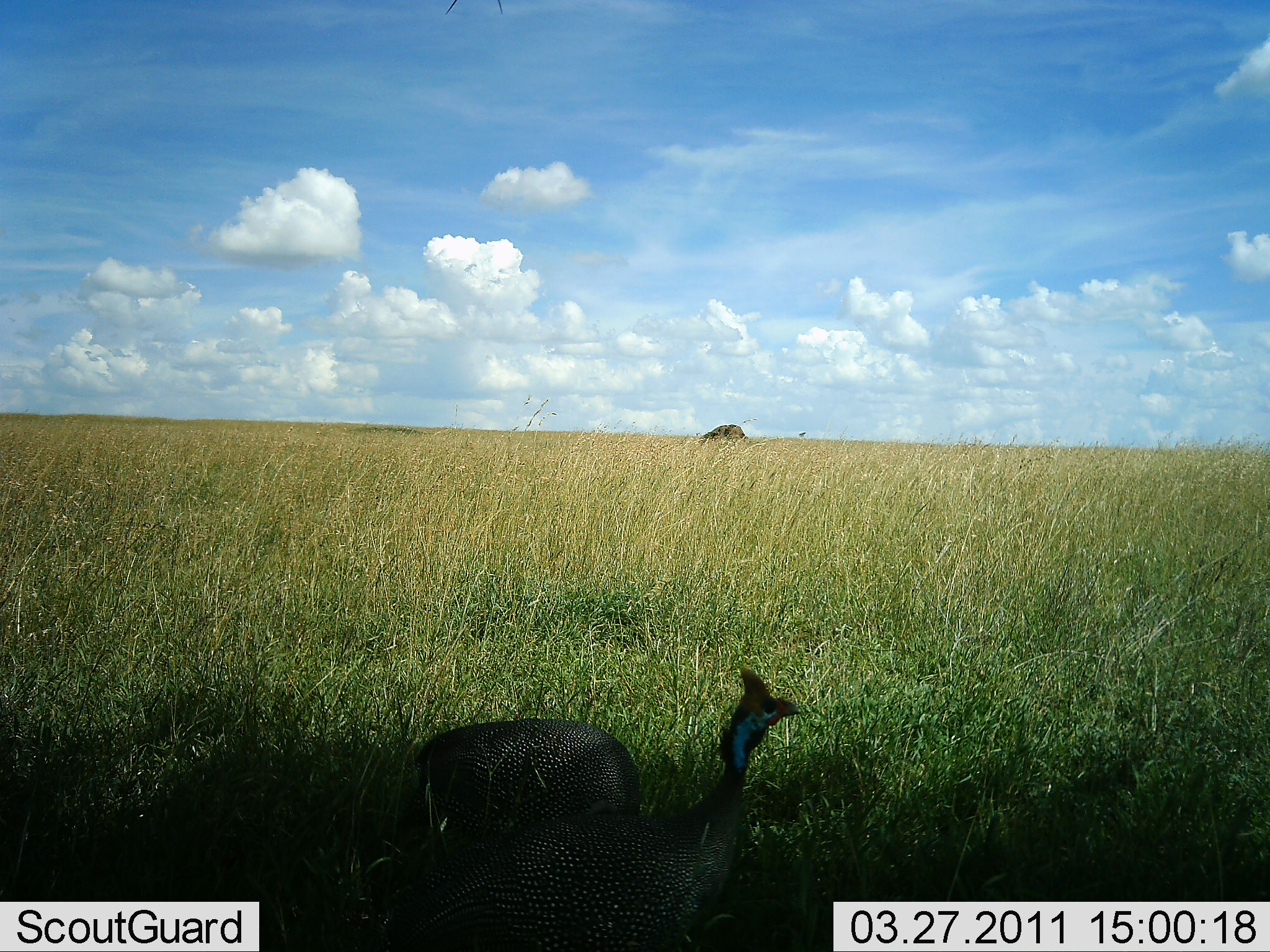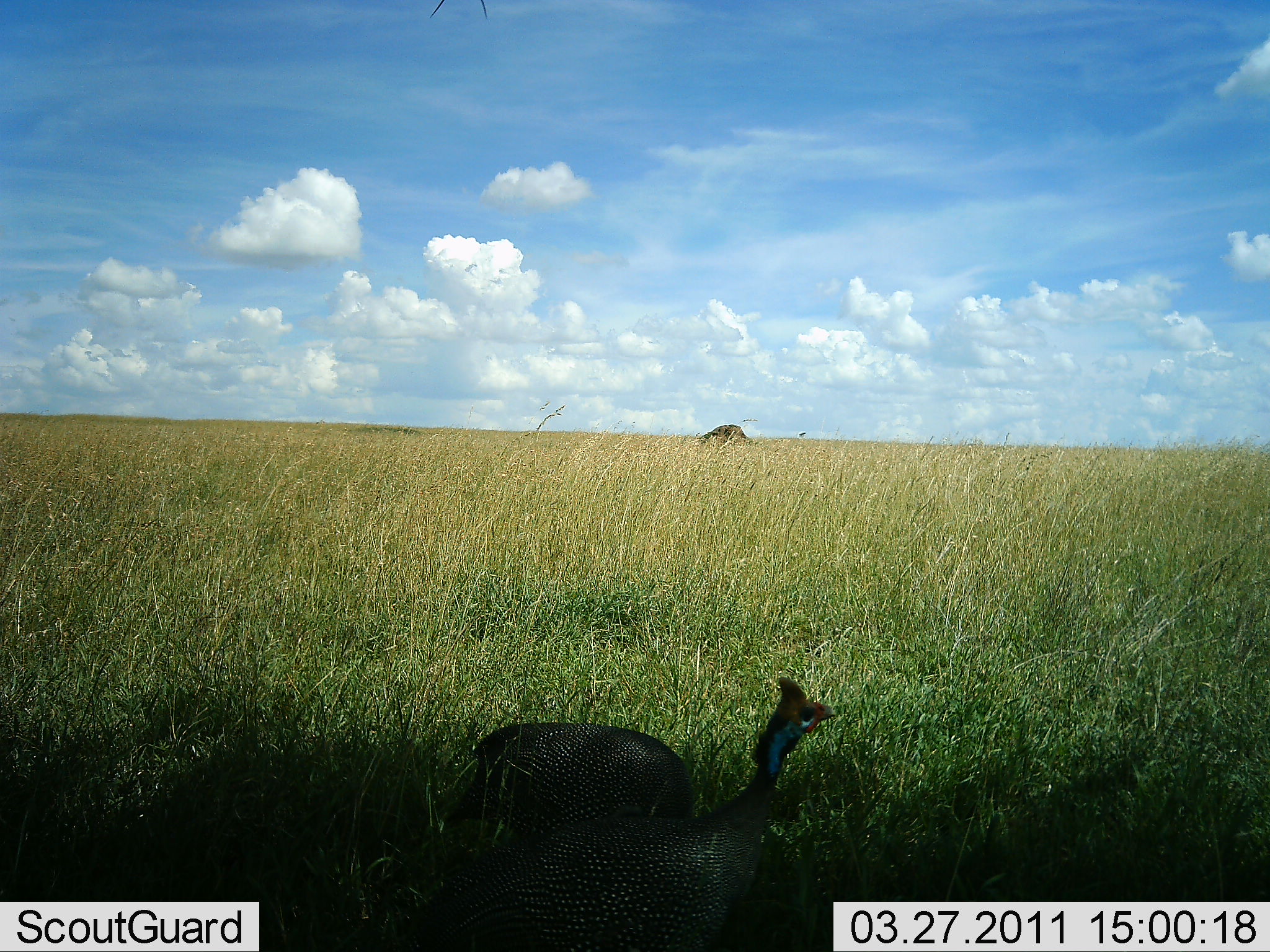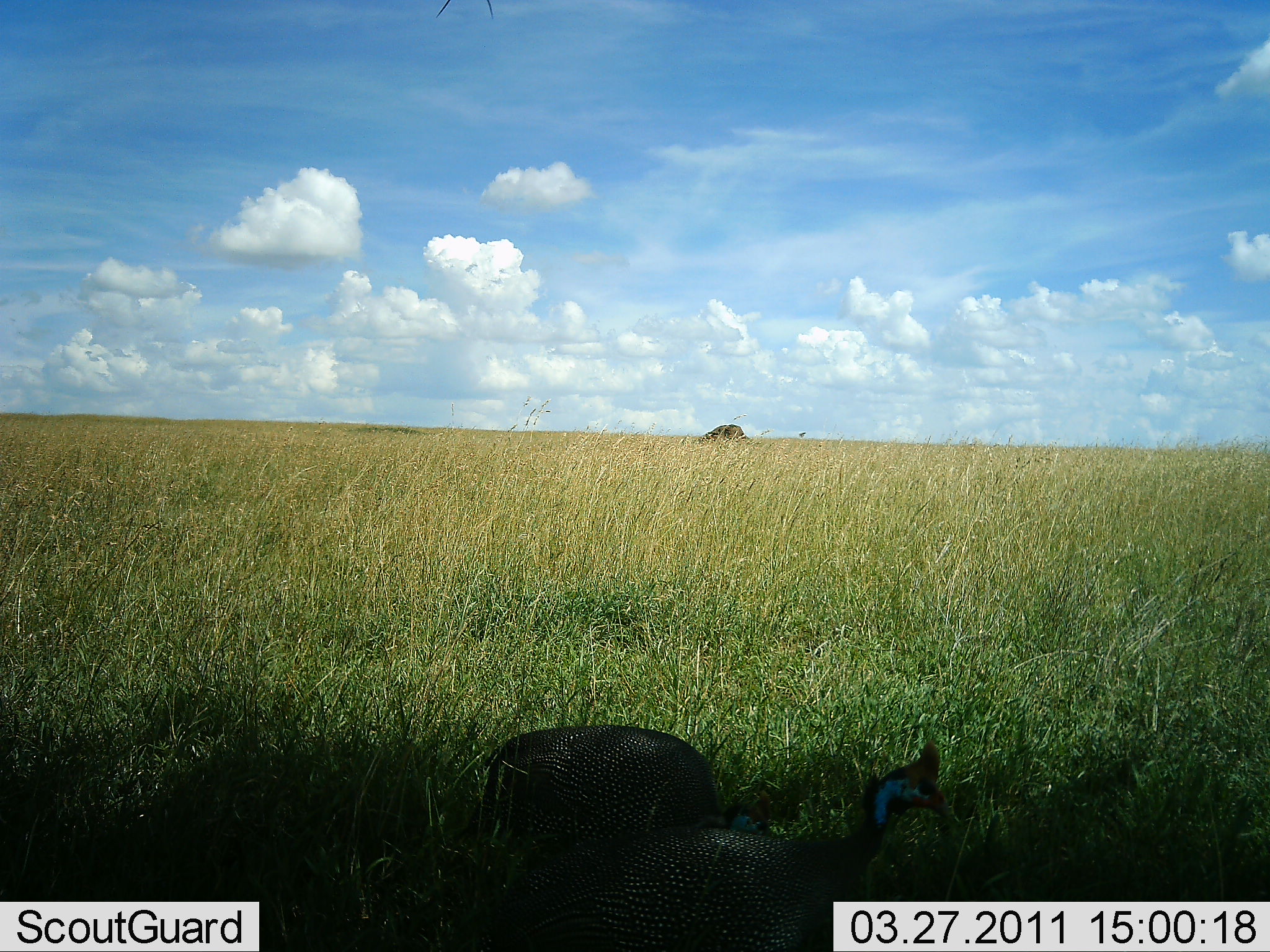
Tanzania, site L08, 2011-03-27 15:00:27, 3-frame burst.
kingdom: Animalia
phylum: Chordata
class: Aves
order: Galliformes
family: Numididae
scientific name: Numididae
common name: guinea fowl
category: guineafowl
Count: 1.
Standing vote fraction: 36%.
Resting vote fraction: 0%.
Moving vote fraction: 50%.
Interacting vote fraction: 0%.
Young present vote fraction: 0%.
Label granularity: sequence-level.